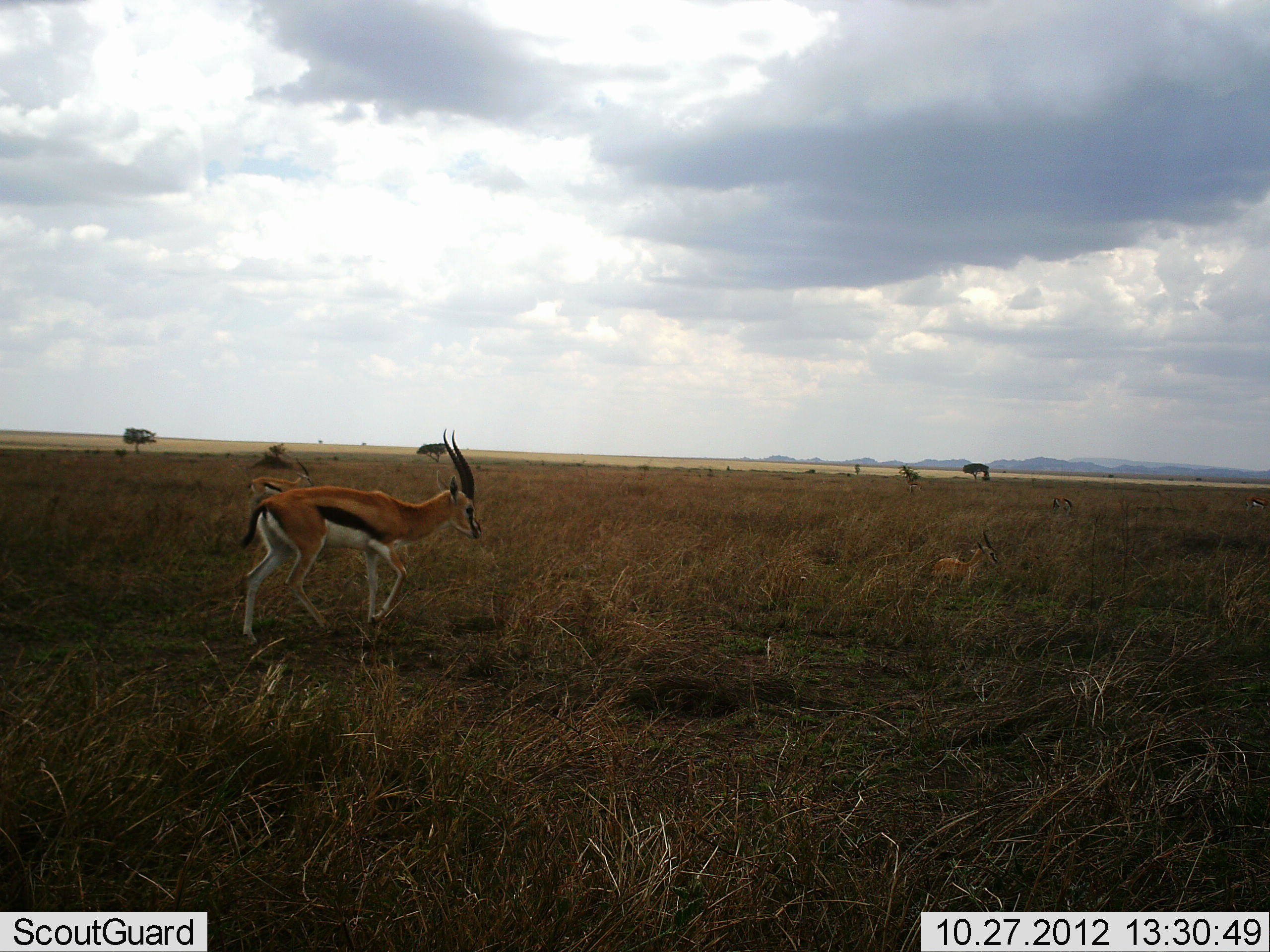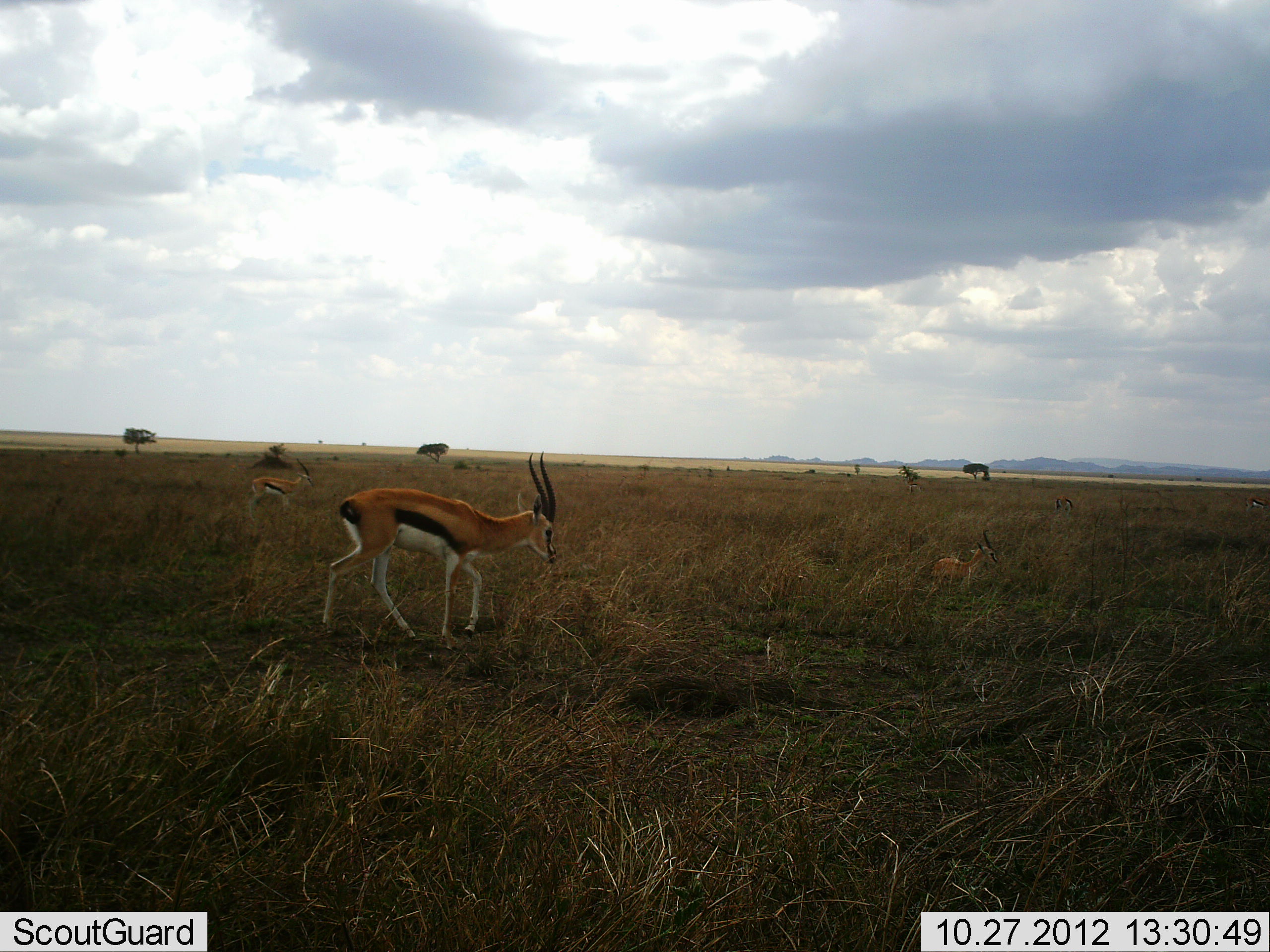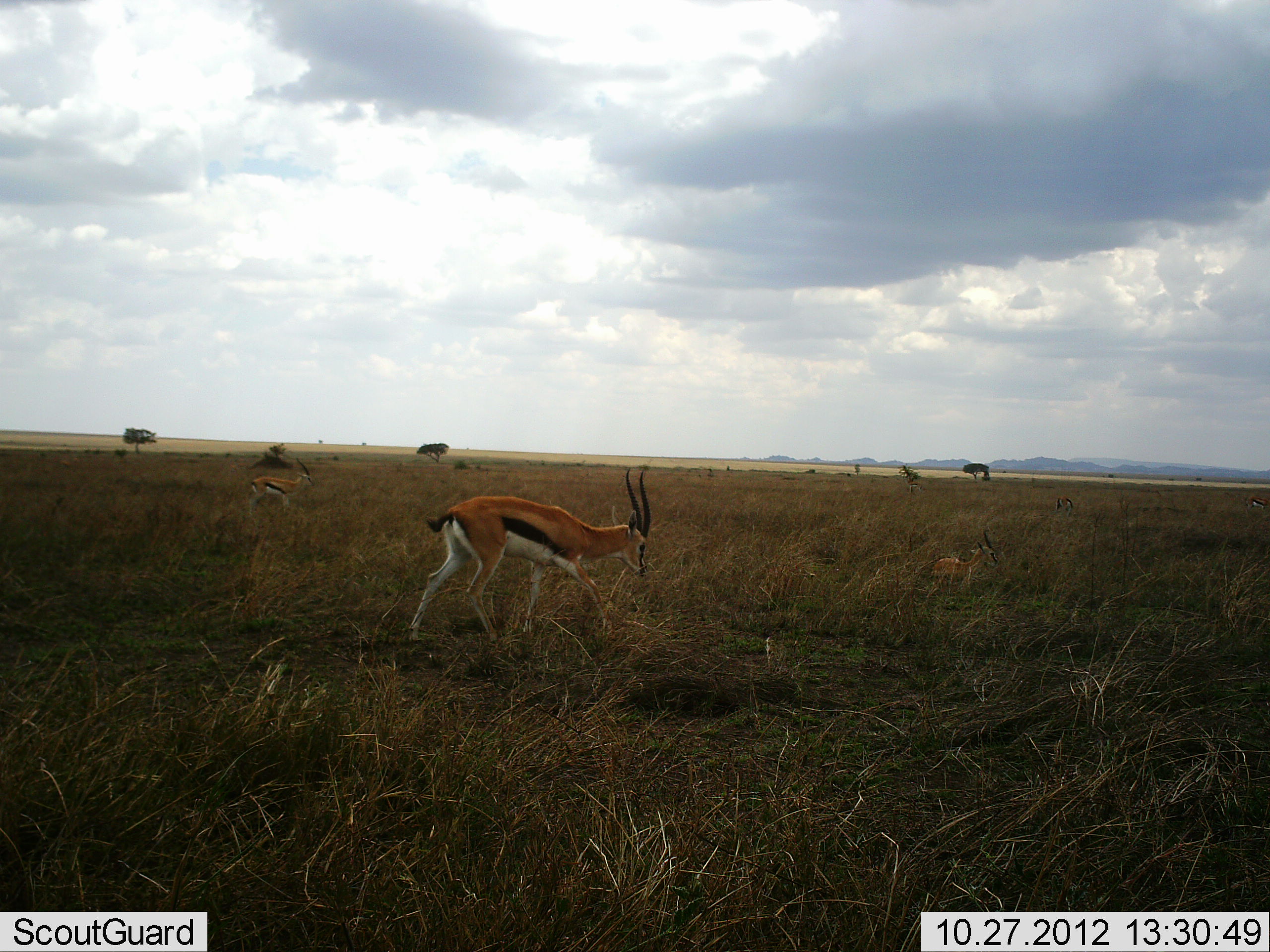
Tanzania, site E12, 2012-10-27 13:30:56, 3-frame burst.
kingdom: Animalia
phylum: Chordata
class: Mammalia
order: Artiodactyla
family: Bovidae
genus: Eudorcas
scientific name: Eudorcas thomsonii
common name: thomson's gazelle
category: gazellethomsons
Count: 4.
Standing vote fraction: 60%.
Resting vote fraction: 40%.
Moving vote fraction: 90%.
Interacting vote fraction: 0%.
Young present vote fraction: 20%.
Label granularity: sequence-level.